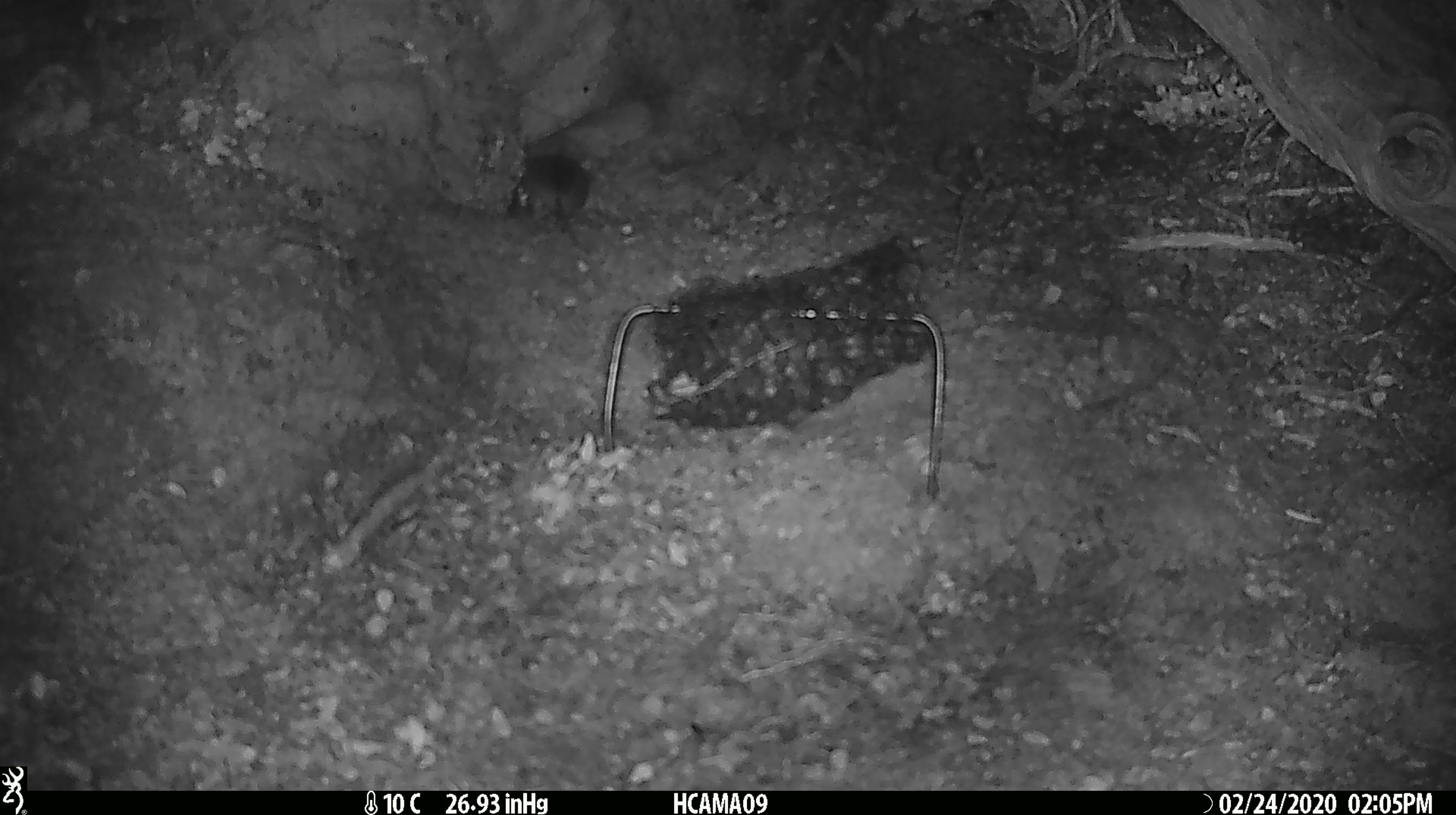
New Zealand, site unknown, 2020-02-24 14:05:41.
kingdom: Animalia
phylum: Chordata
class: Mammalia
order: Rodentia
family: Muridae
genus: Mus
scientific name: Mus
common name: mouse